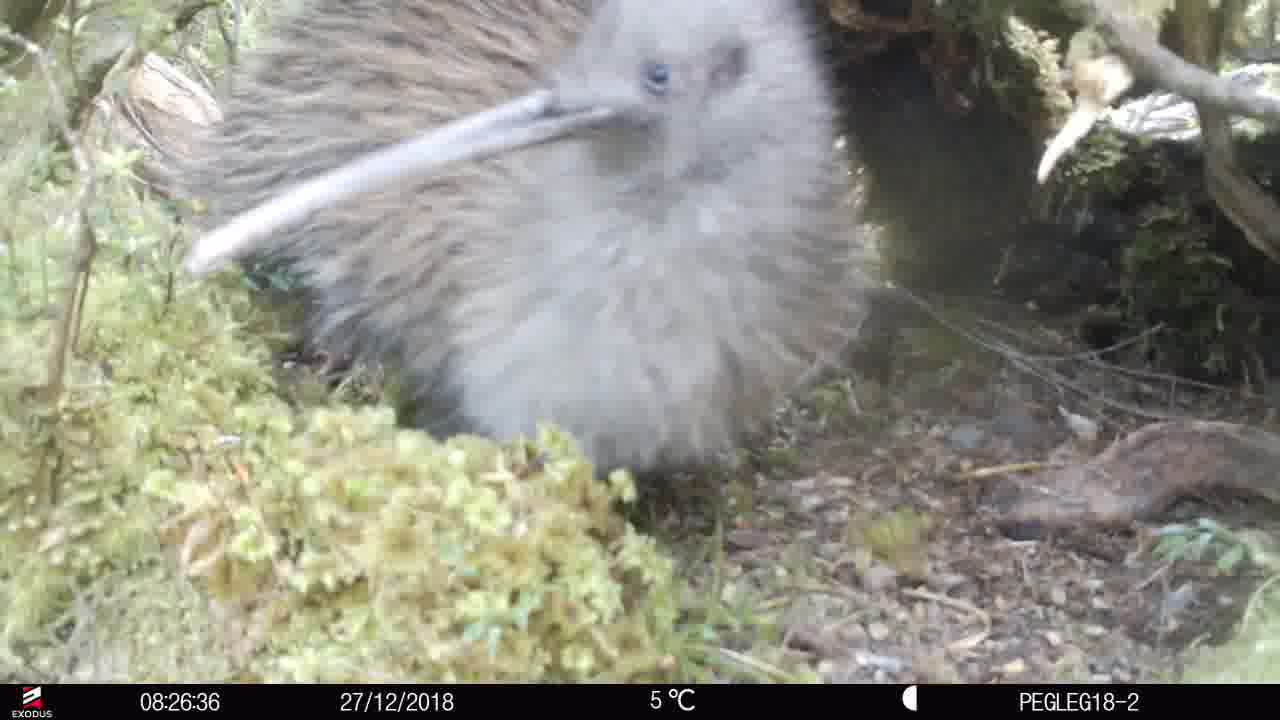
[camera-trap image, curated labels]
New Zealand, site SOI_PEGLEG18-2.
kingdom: Animalia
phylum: Chordata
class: Aves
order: Apterygiformes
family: Apterygidae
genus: Apteryx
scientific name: Apteryx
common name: kiwi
Kiwi (Apteryx).